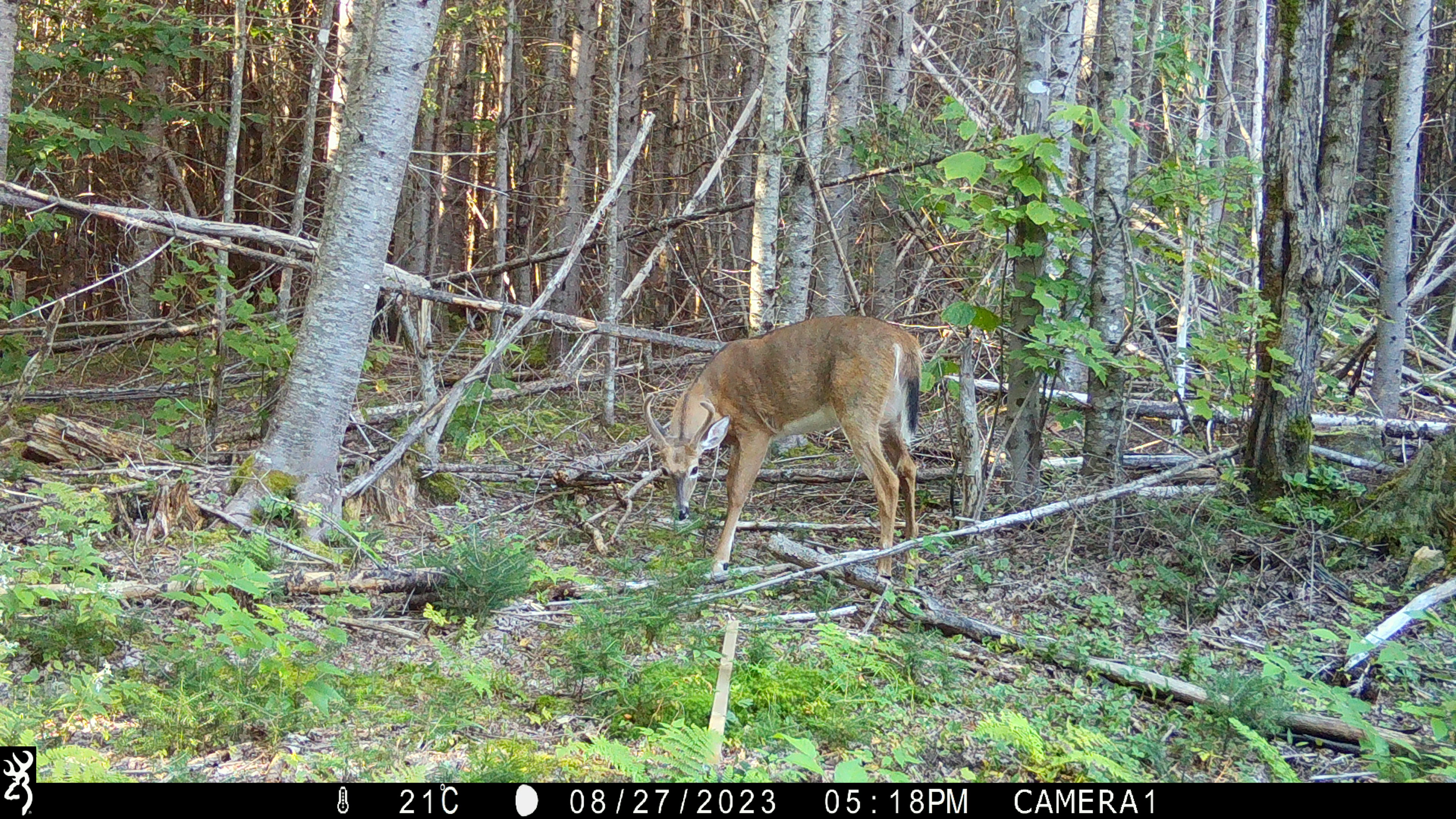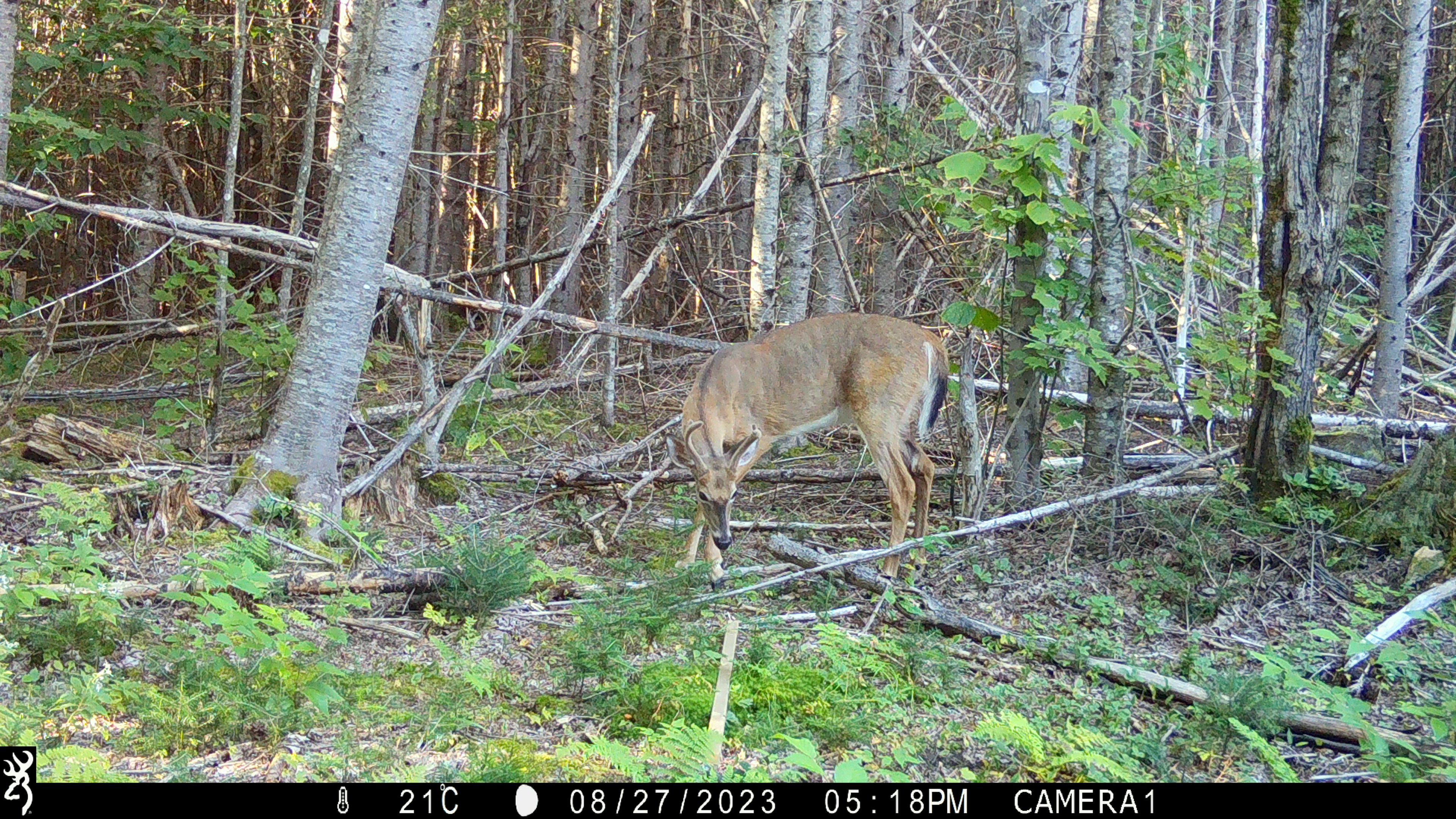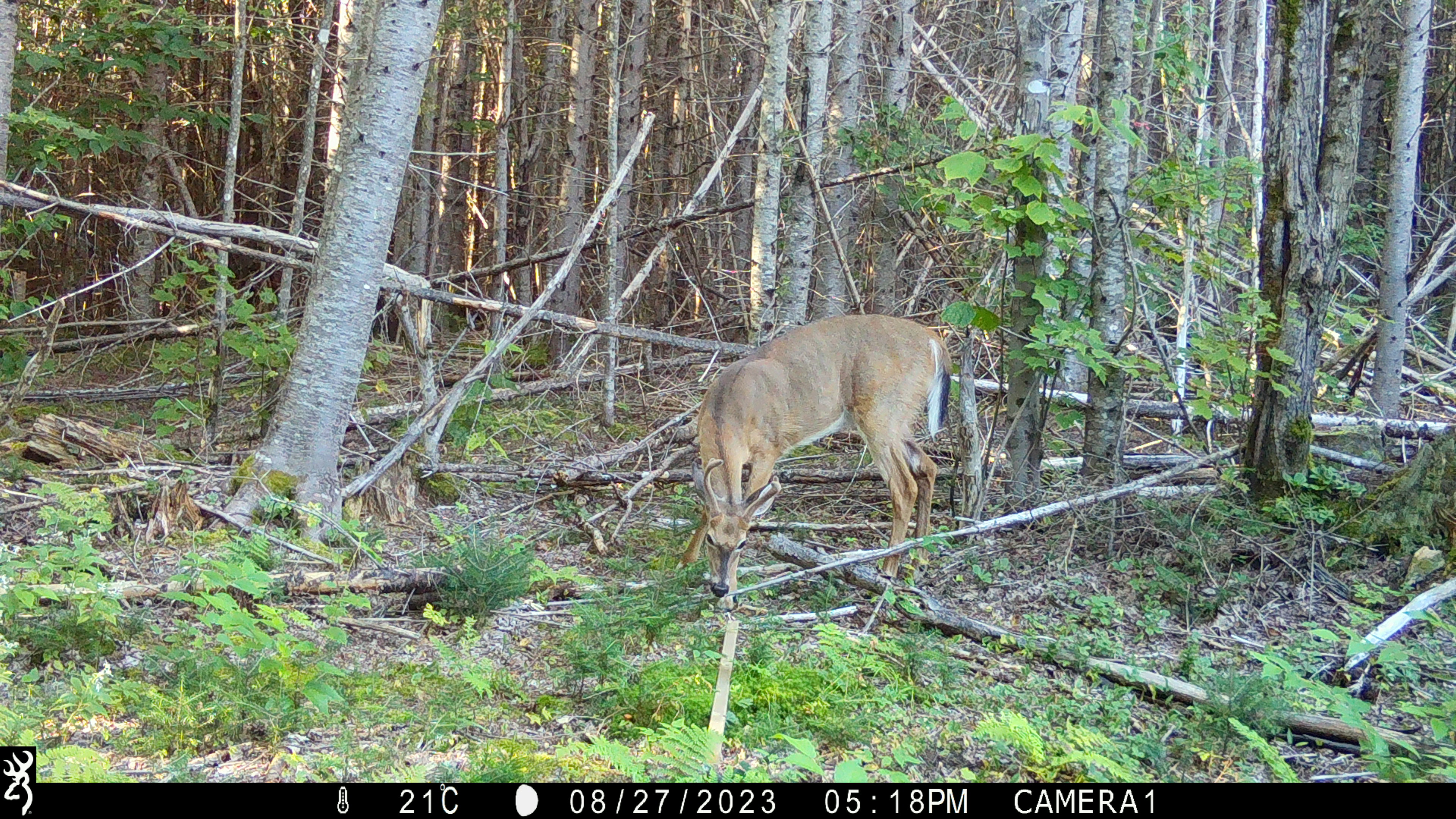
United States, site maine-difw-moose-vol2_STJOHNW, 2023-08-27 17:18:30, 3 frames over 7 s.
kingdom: Animalia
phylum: Chordata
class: Mammalia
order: Artiodactyla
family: Cervidae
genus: Odocoileus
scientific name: Odocoileus virginianus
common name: white-tailed deer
White-tailed deer (Odocoileus virginianus).